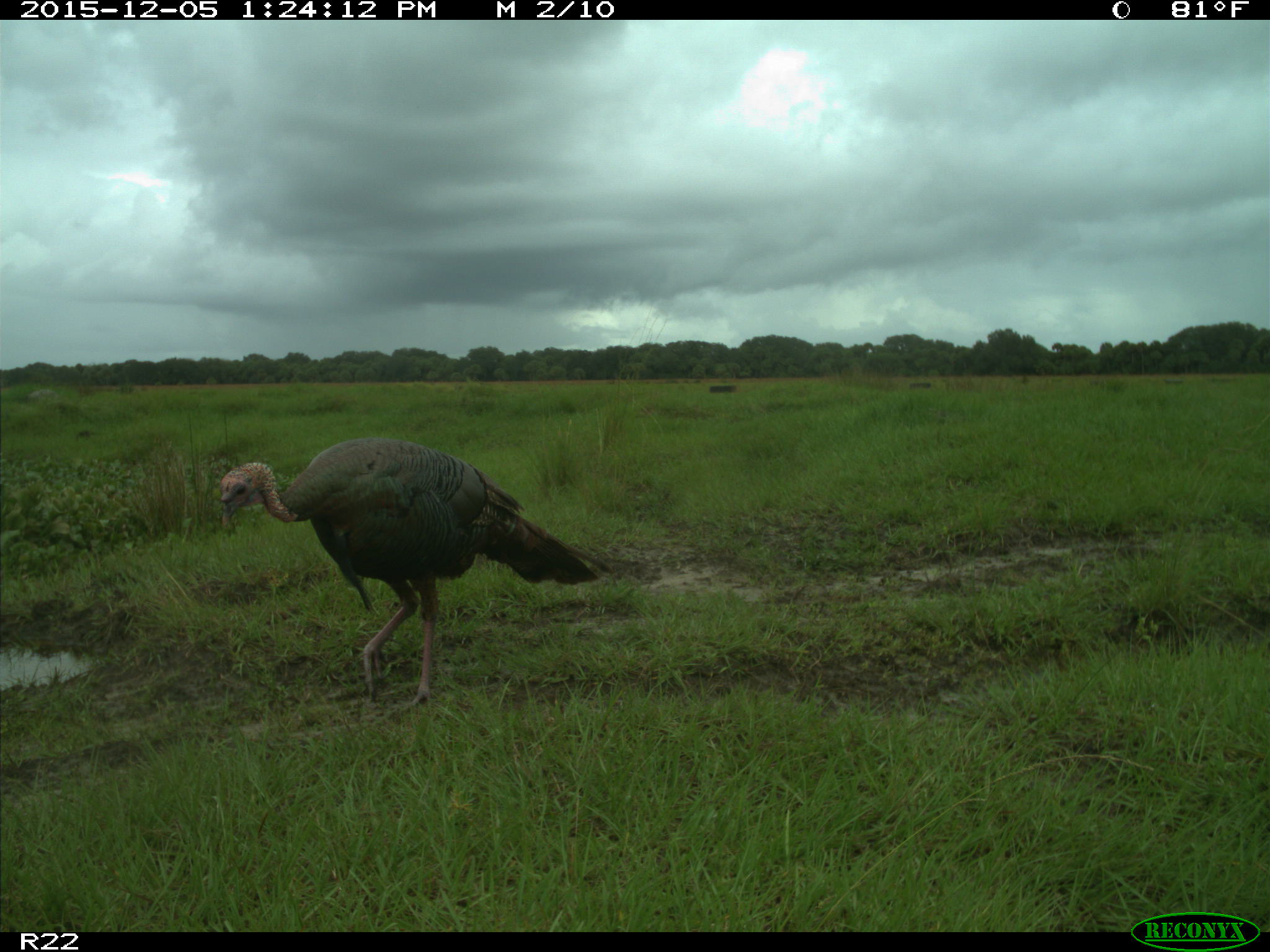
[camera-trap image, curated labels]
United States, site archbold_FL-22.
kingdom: Animalia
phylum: Chordata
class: Aves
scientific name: Aves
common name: birds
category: unidentified bird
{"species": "unidentified bird (birds) (Aves)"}